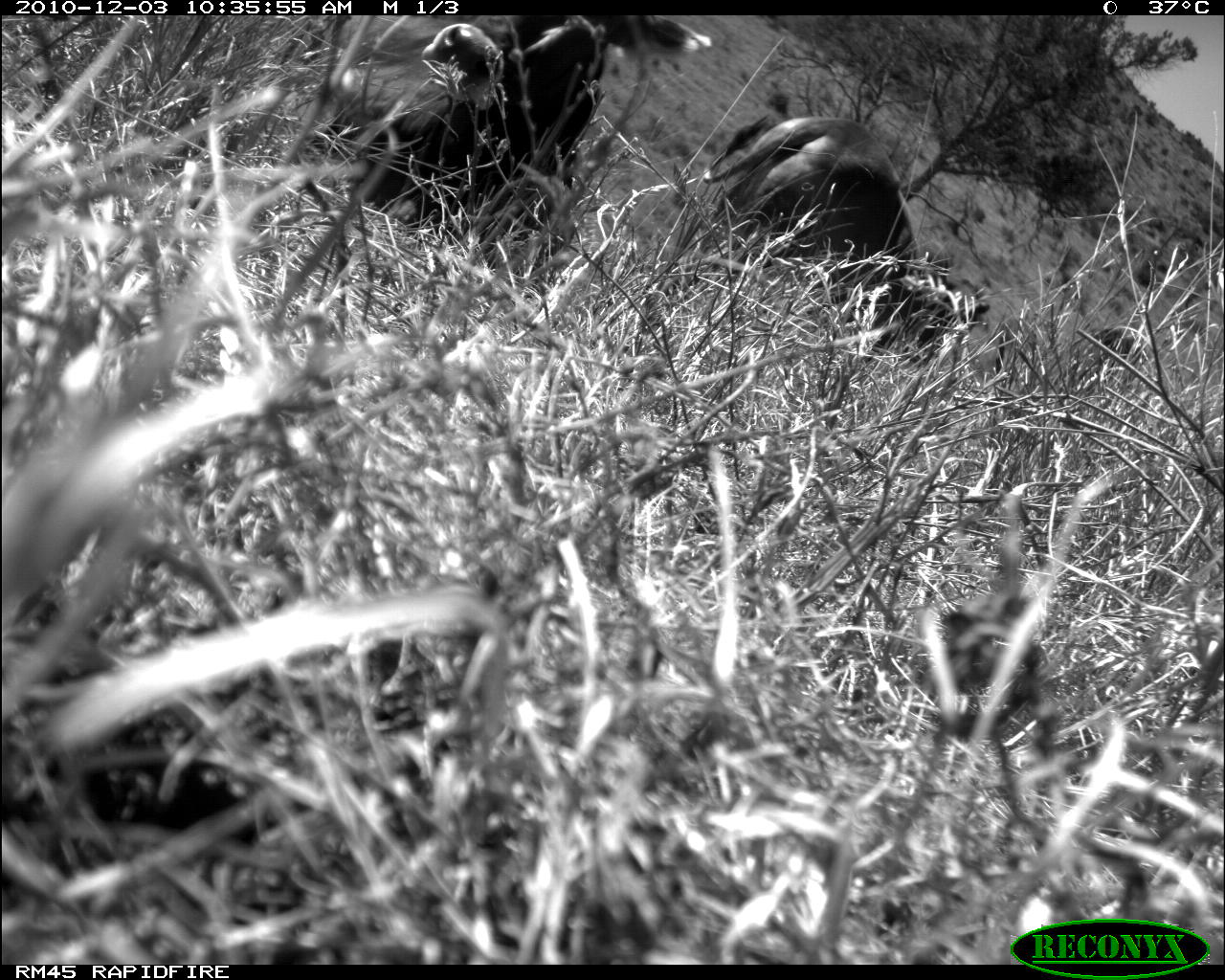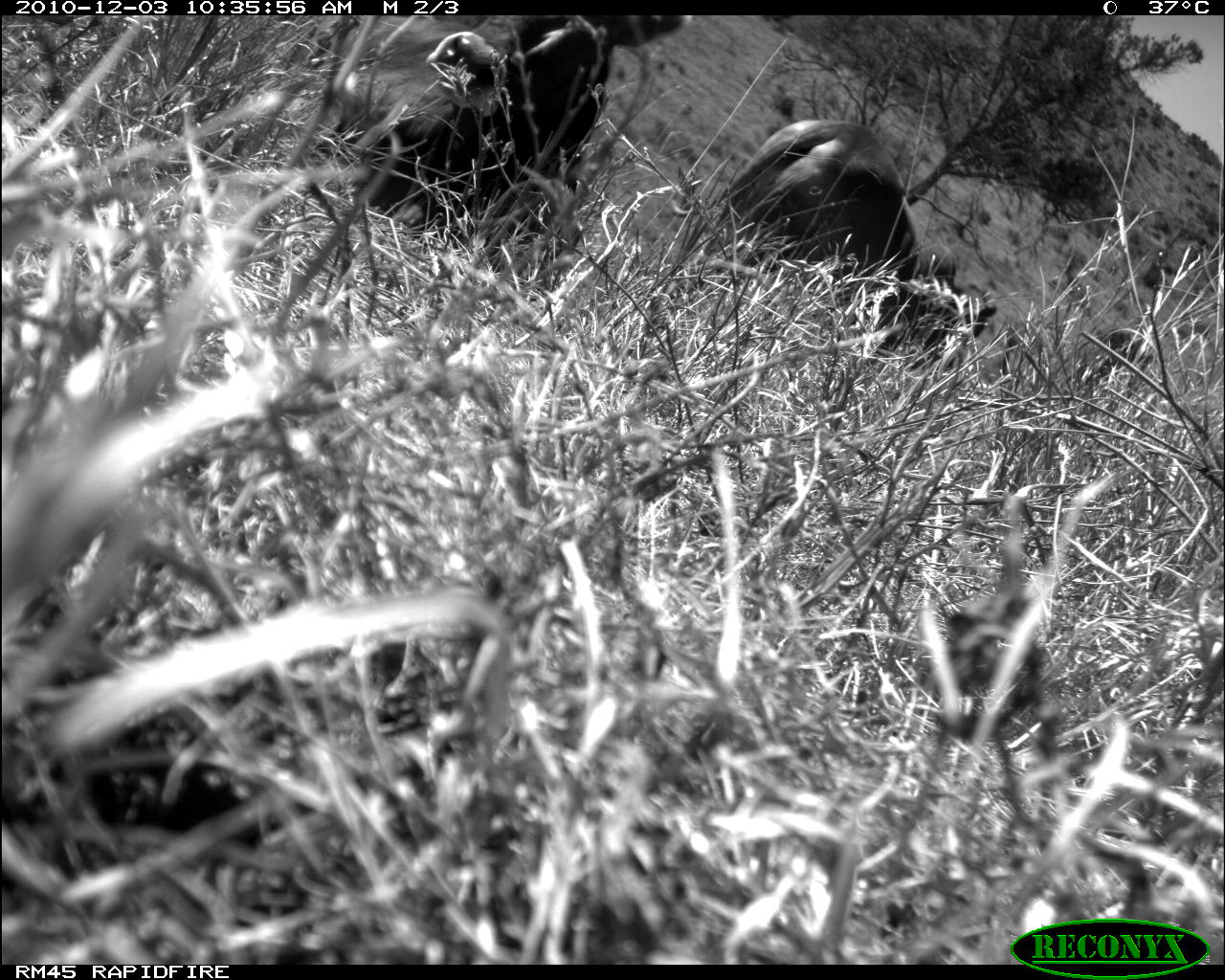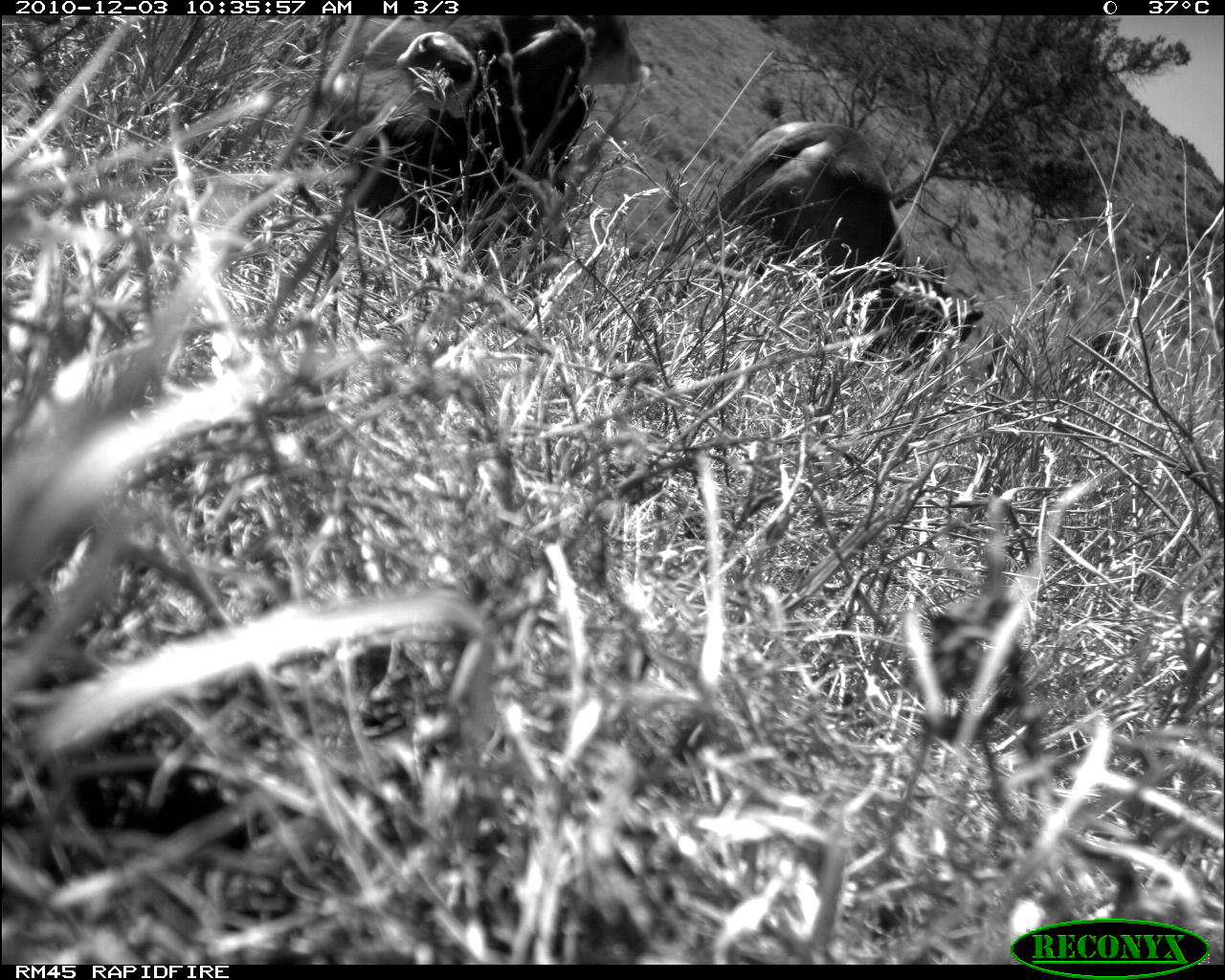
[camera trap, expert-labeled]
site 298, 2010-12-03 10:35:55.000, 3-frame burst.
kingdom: Animalia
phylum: Chordata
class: Mammalia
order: Artiodactyla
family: Bovidae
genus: Bos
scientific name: Bos taurus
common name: domestic cattle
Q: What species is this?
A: Bos taurus (domestic cattle).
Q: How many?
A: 2.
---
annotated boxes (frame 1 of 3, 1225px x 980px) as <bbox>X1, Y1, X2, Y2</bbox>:
bos taurus: <bbox>303, 15, 687, 269</bbox>; <bbox>701, 116, 989, 362</bbox>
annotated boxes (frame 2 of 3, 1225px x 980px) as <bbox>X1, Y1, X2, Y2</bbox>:
bos taurus: <bbox>313, 16, 683, 248</bbox>; <bbox>709, 118, 997, 370</bbox>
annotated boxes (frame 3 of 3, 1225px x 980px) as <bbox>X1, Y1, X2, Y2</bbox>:
bos taurus: <bbox>294, 15, 645, 251</bbox>; <bbox>702, 120, 984, 374</bbox>